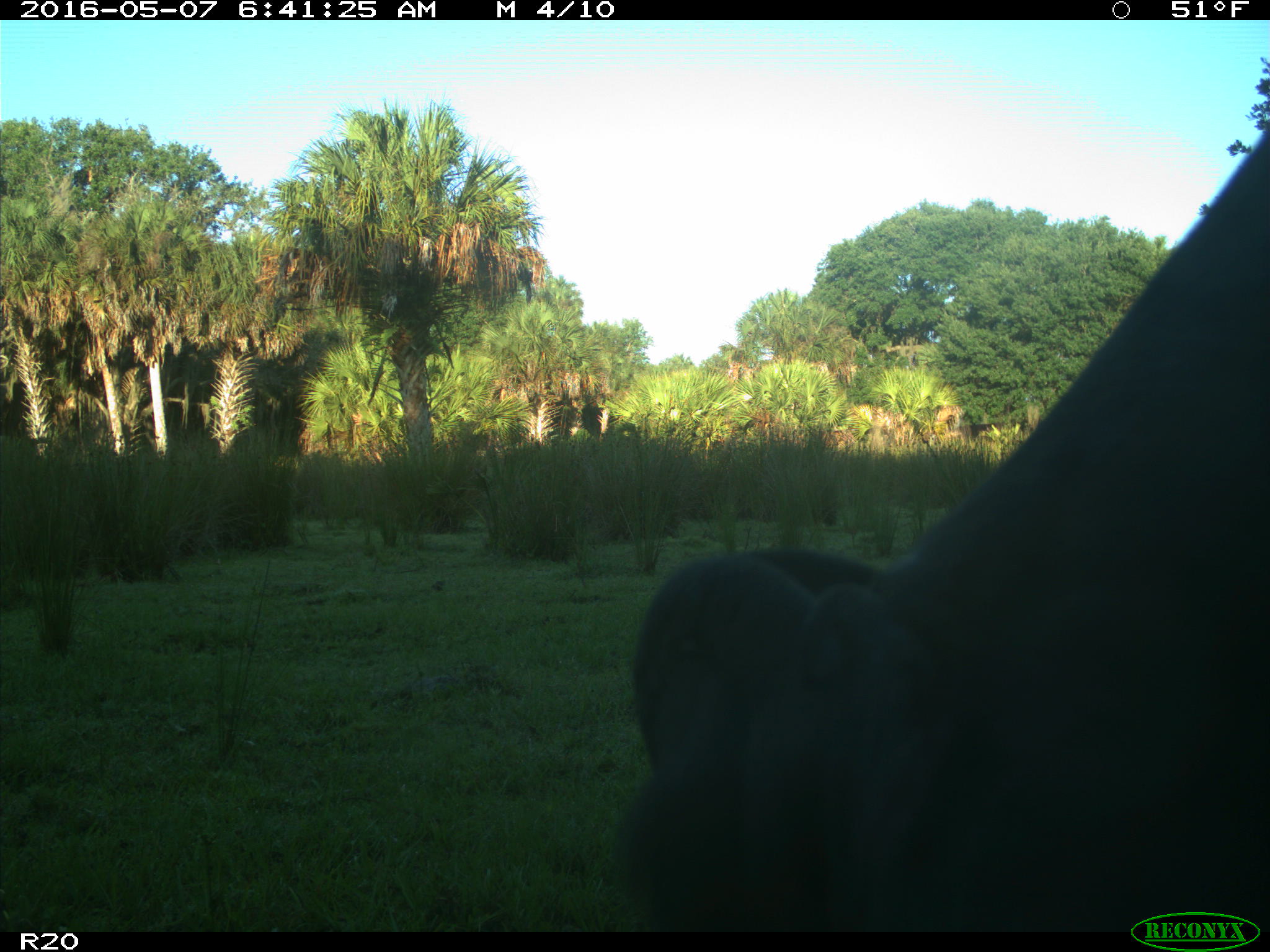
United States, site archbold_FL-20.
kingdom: Animalia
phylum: Chordata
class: Mammalia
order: Artiodactyla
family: Bovidae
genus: Bos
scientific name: Bos taurus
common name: domestic cow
Bos taurus (domestic cow).